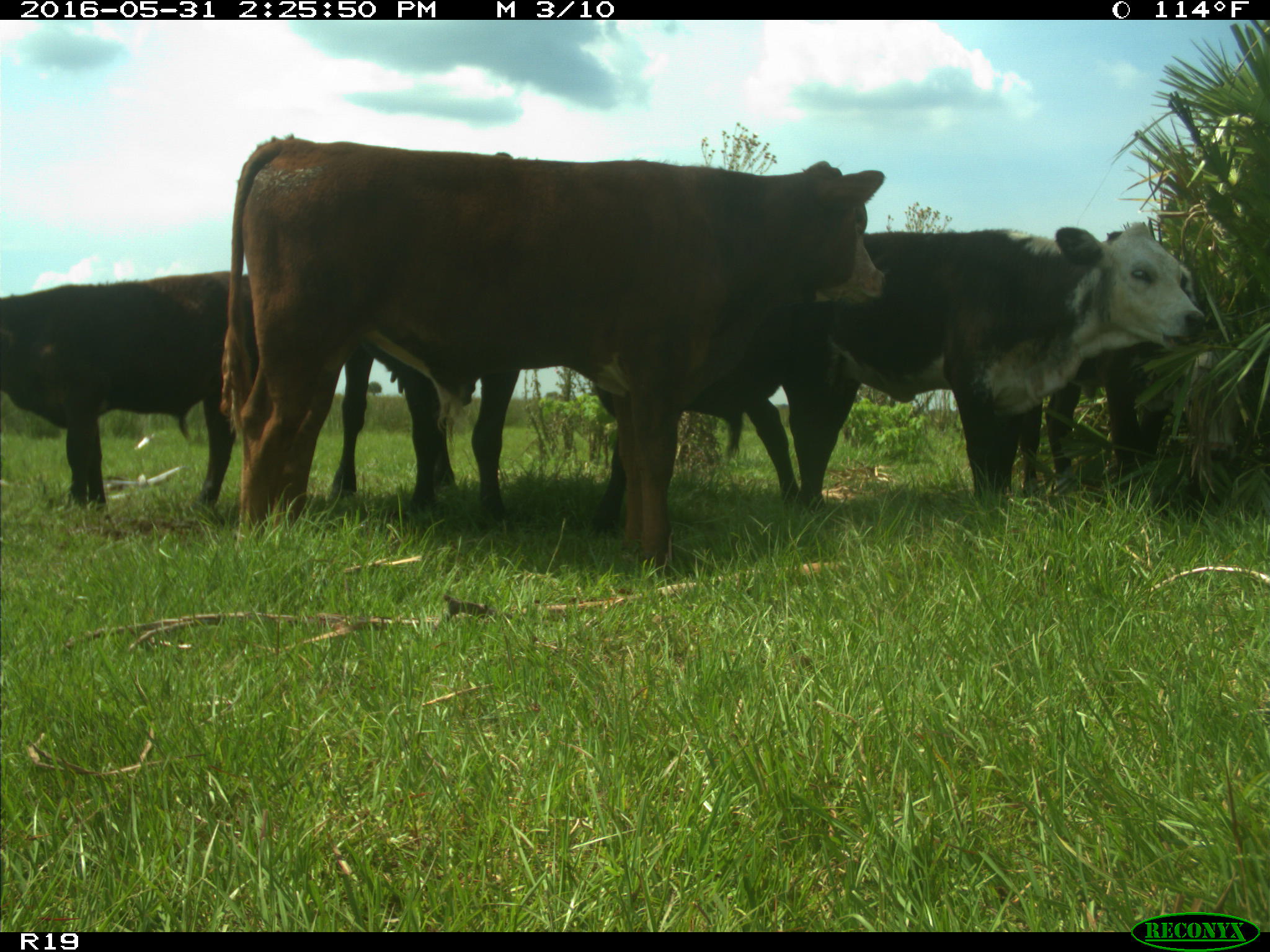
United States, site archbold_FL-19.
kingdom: Animalia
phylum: Chordata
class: Mammalia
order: Artiodactyla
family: Bovidae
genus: Bos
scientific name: Bos taurus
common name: domestic cow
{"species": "Bos taurus (domestic cow)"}